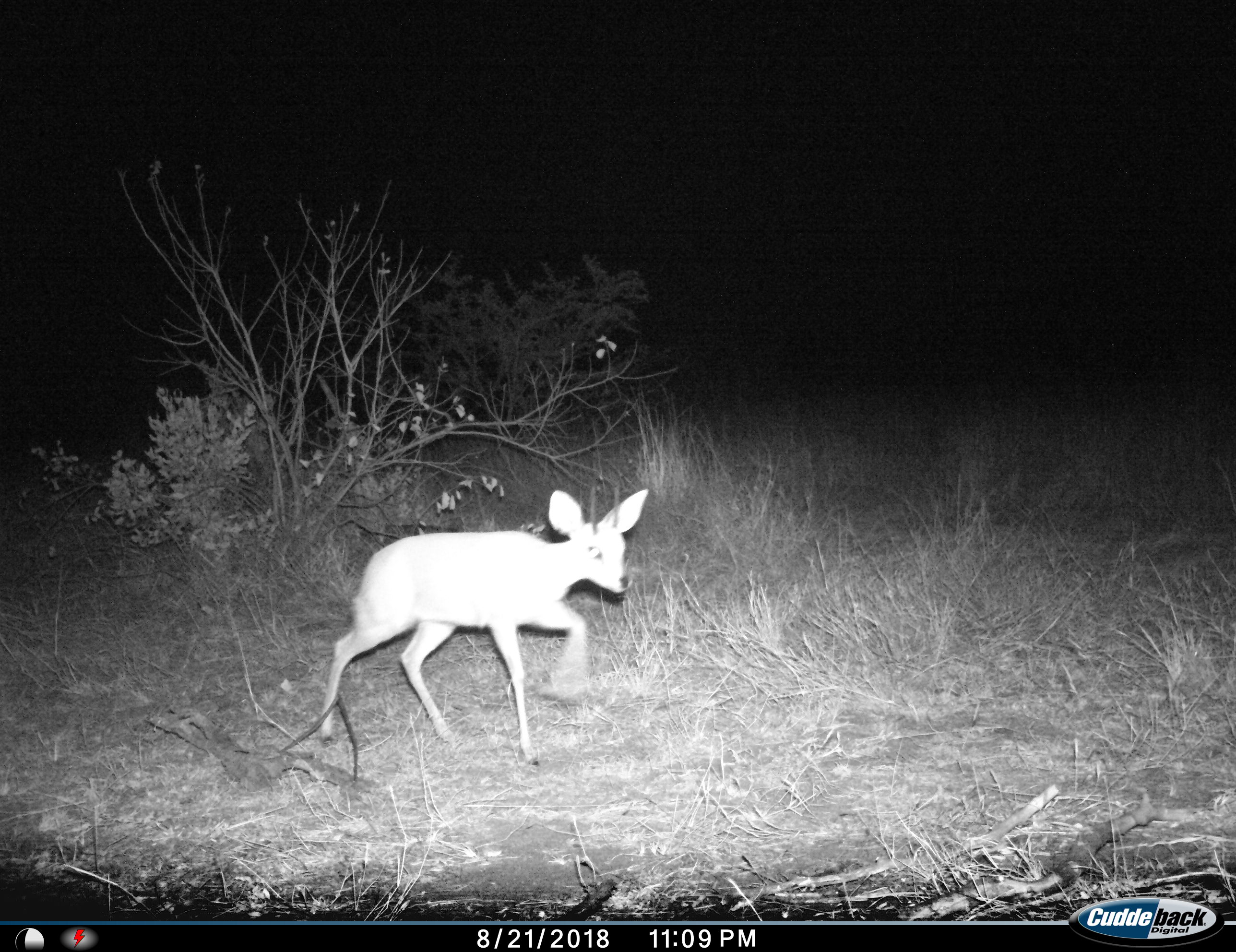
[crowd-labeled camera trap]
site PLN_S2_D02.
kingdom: Animalia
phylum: Chordata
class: Mammalia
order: Artiodactyla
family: Bovidae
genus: Raphicerus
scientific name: Raphicerus campestris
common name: steenbok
Steenbok (Raphicerus campestris), count 1. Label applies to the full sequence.